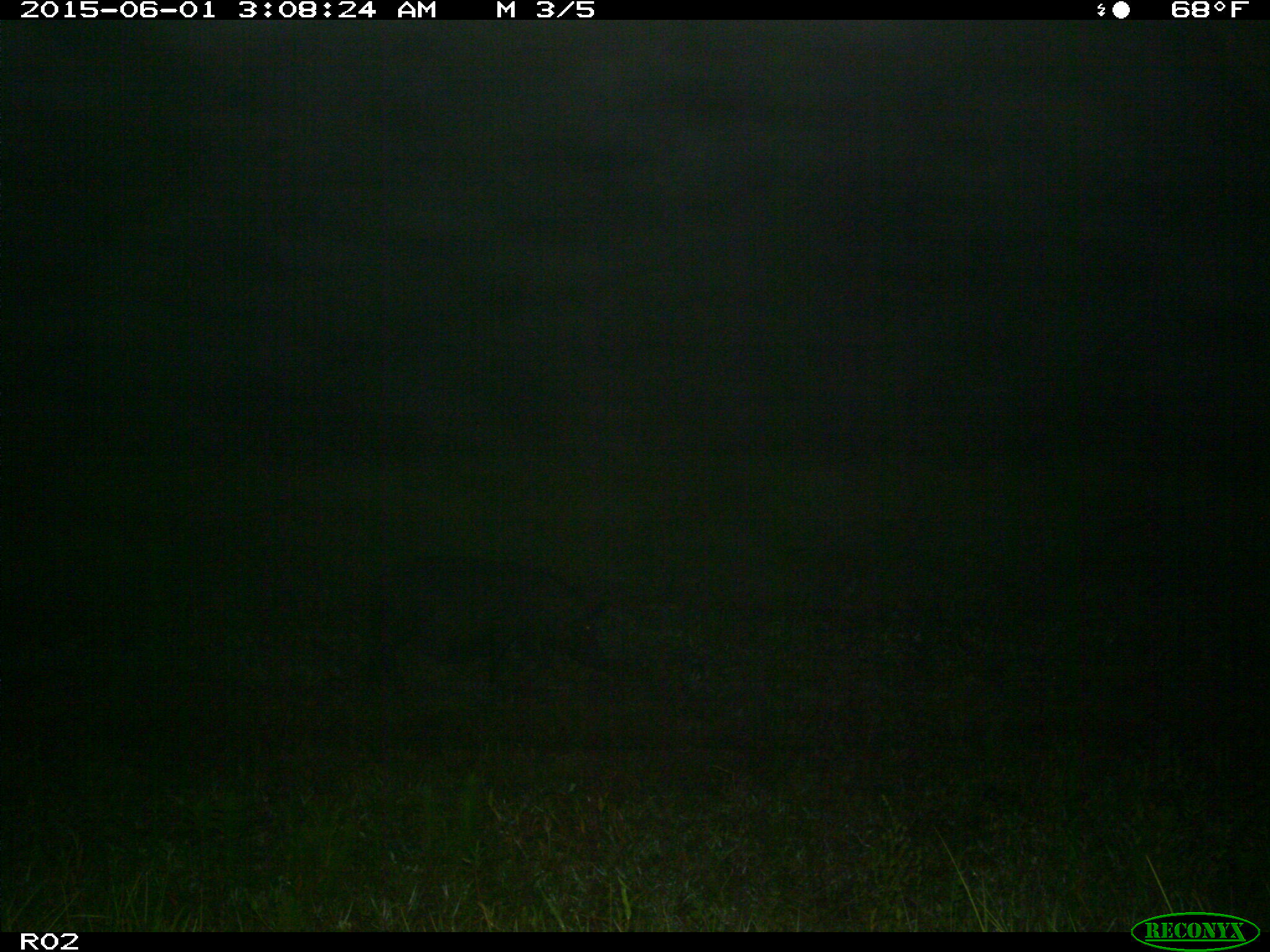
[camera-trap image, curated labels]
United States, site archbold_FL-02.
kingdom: Animalia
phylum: Chordata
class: Mammalia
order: Artiodactyla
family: Suidae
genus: Sus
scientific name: Sus scrofa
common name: wild boar